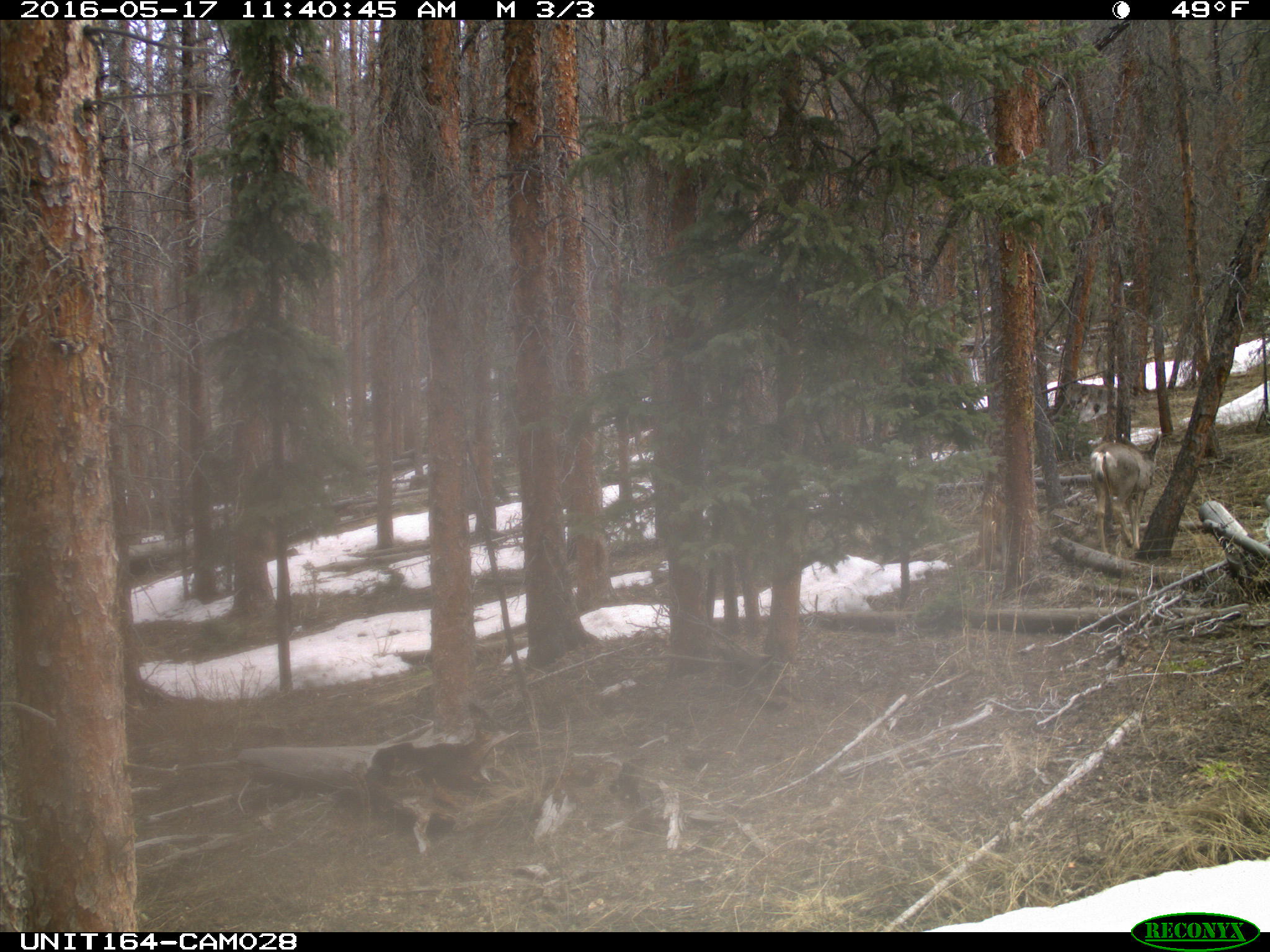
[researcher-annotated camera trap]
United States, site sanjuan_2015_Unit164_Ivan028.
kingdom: Animalia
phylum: Chordata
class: Mammalia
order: Artiodactyla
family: Cervidae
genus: Odocoileus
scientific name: Odocoileus hemionus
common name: mule deer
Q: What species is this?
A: Odocoileus hemionus (mule deer).